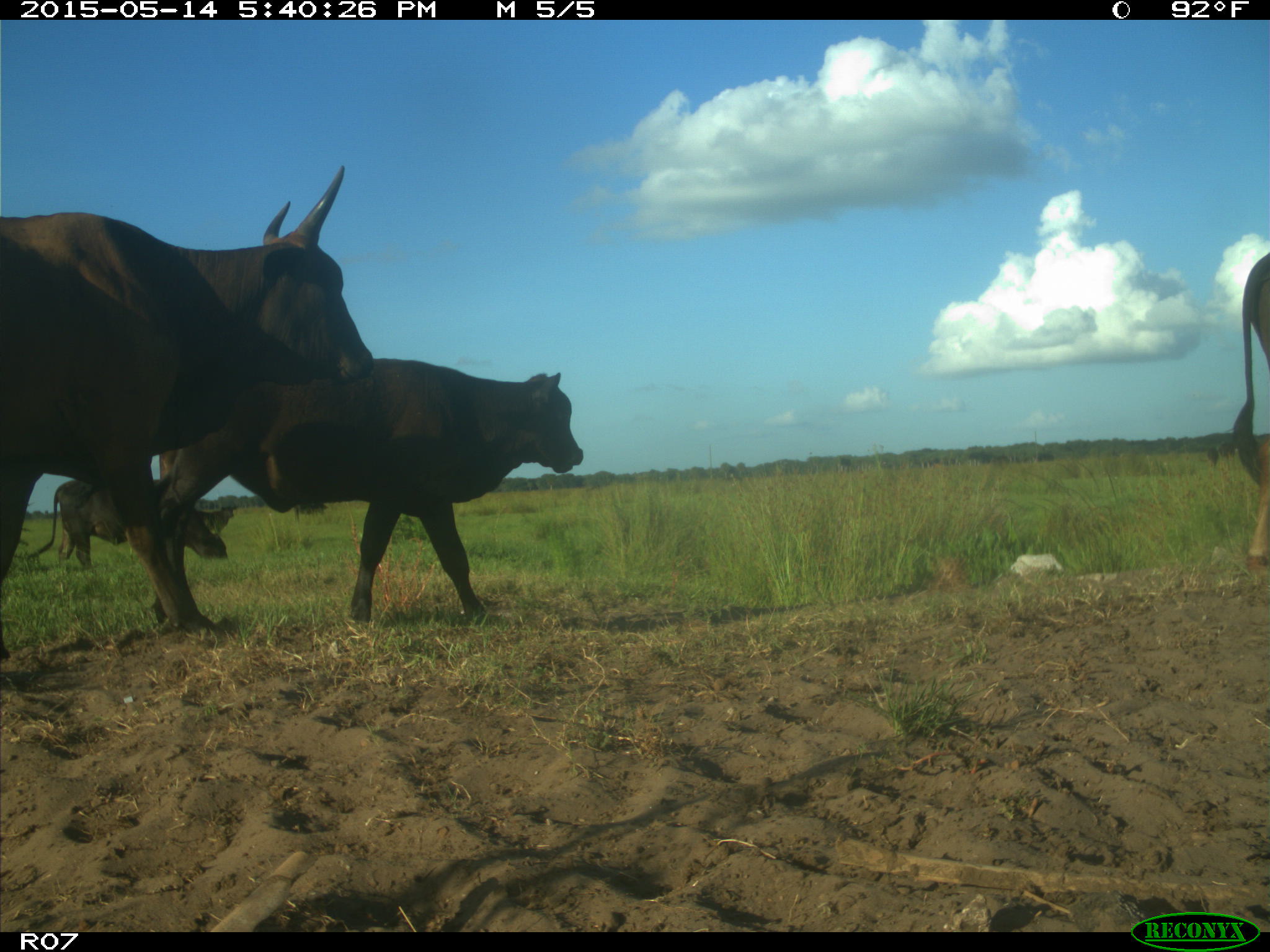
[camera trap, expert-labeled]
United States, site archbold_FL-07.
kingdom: Animalia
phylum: Chordata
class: Mammalia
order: Artiodactyla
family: Bovidae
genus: Bos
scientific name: Bos taurus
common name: domestic cow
Bos taurus (domestic cow).